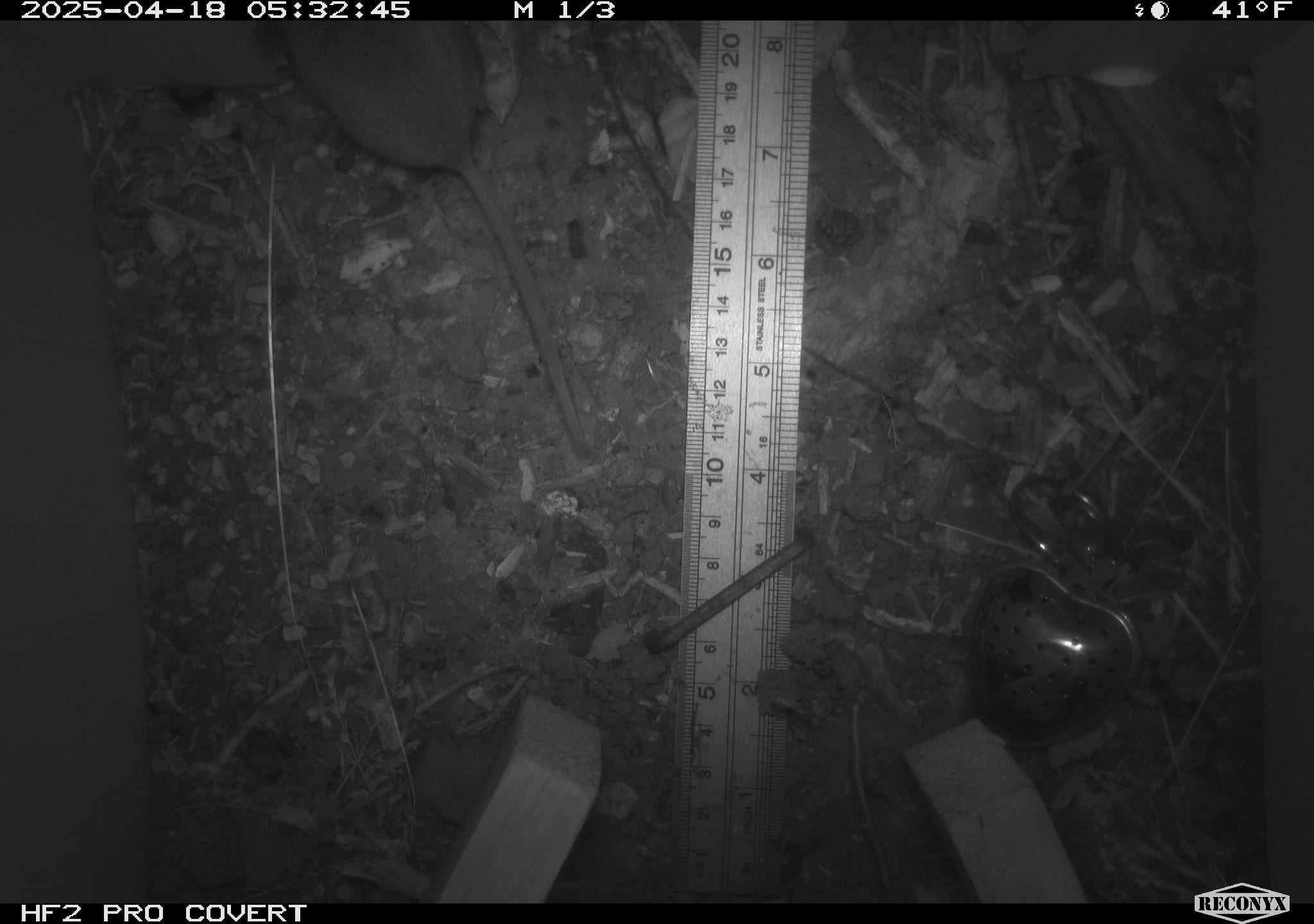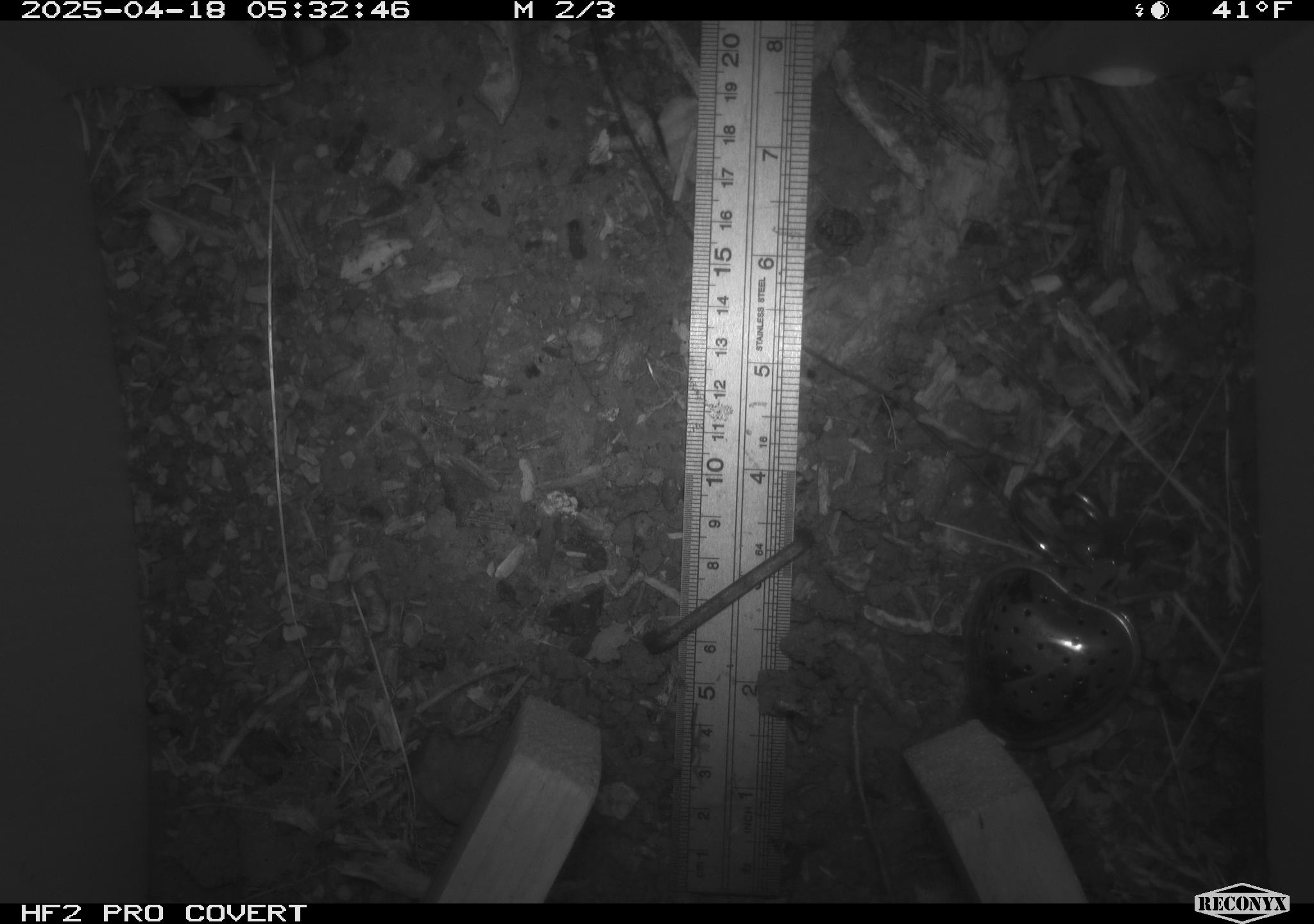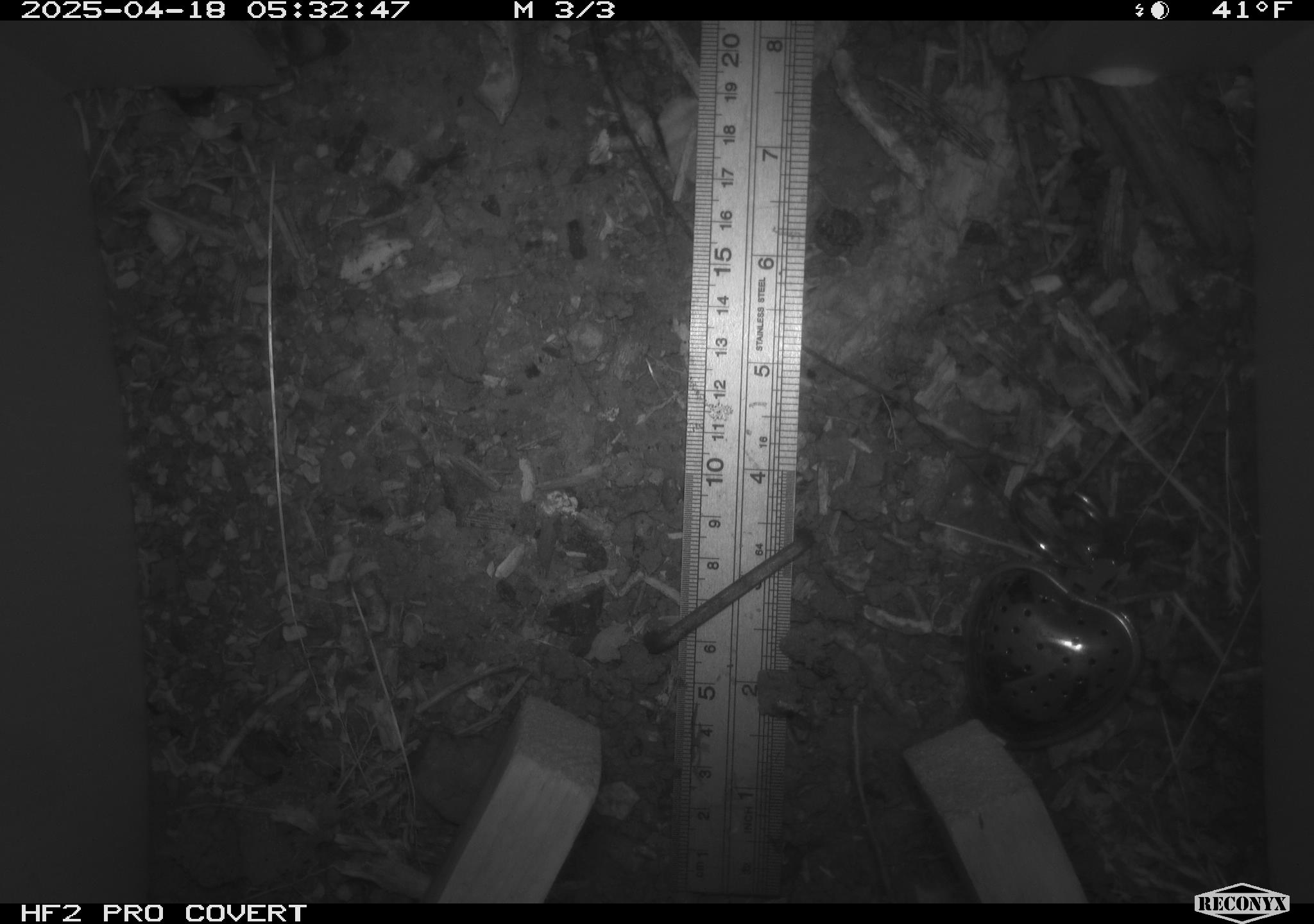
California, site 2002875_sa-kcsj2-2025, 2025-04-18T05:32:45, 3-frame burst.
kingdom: Animalia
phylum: Chordata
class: Mammalia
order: Rodentia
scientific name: Rodentia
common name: rodent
Rodent (Rodentia).